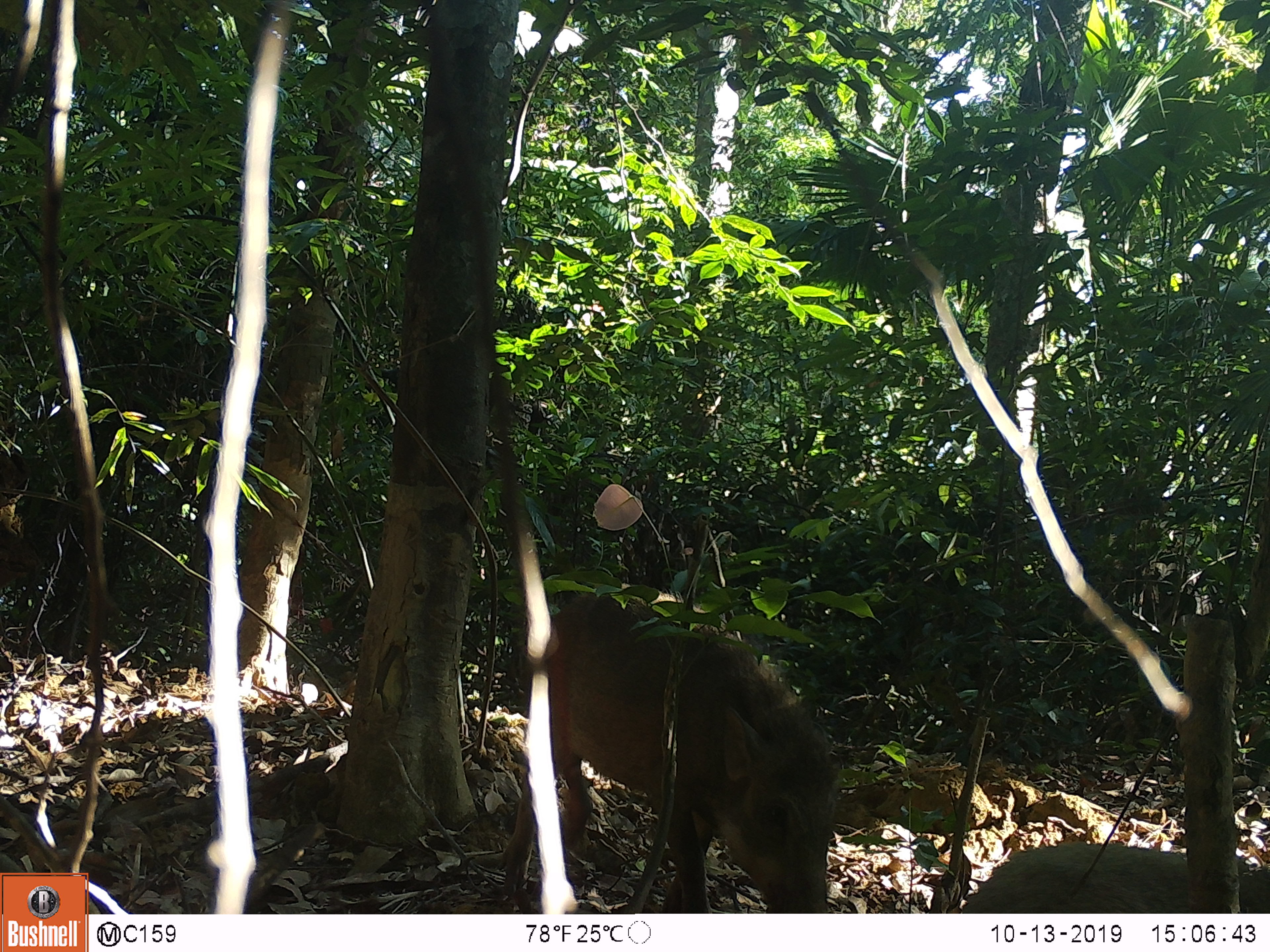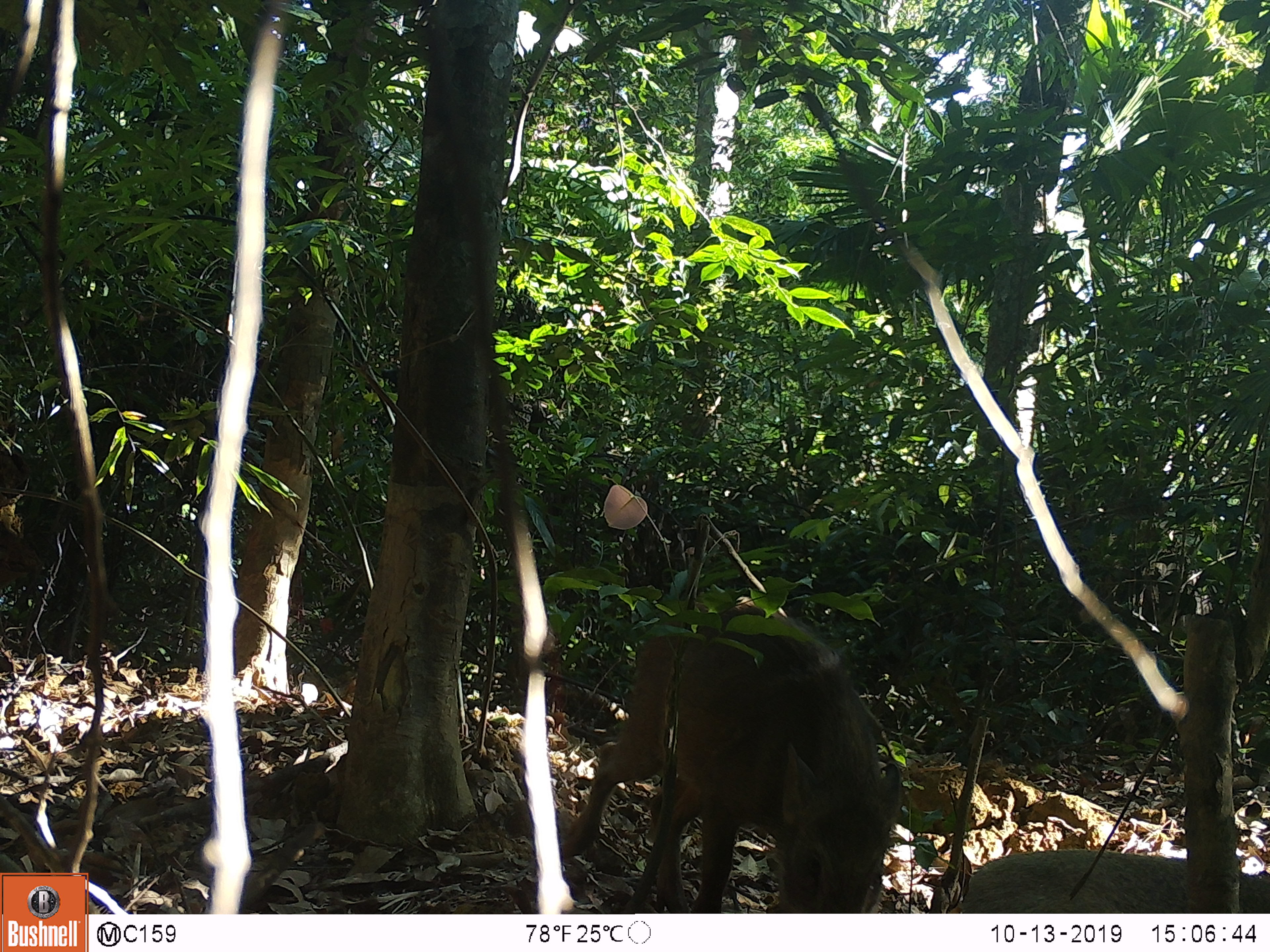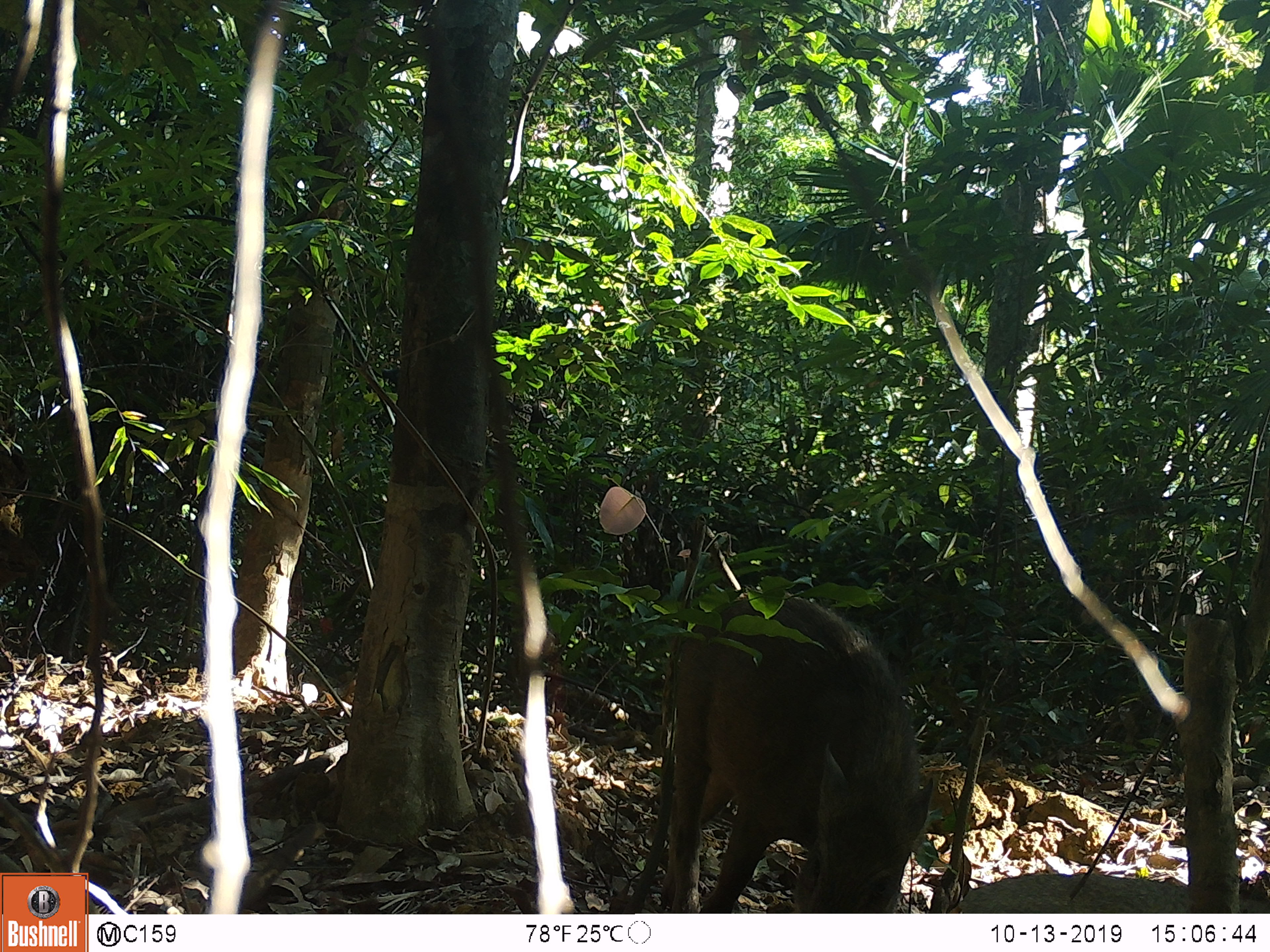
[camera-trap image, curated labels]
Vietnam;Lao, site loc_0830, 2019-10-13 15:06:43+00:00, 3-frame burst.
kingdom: Animalia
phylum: Chordata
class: Mammalia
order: Artiodactyla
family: Suidae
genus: Sus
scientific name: Sus scrofa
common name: eurasian wild pig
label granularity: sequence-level